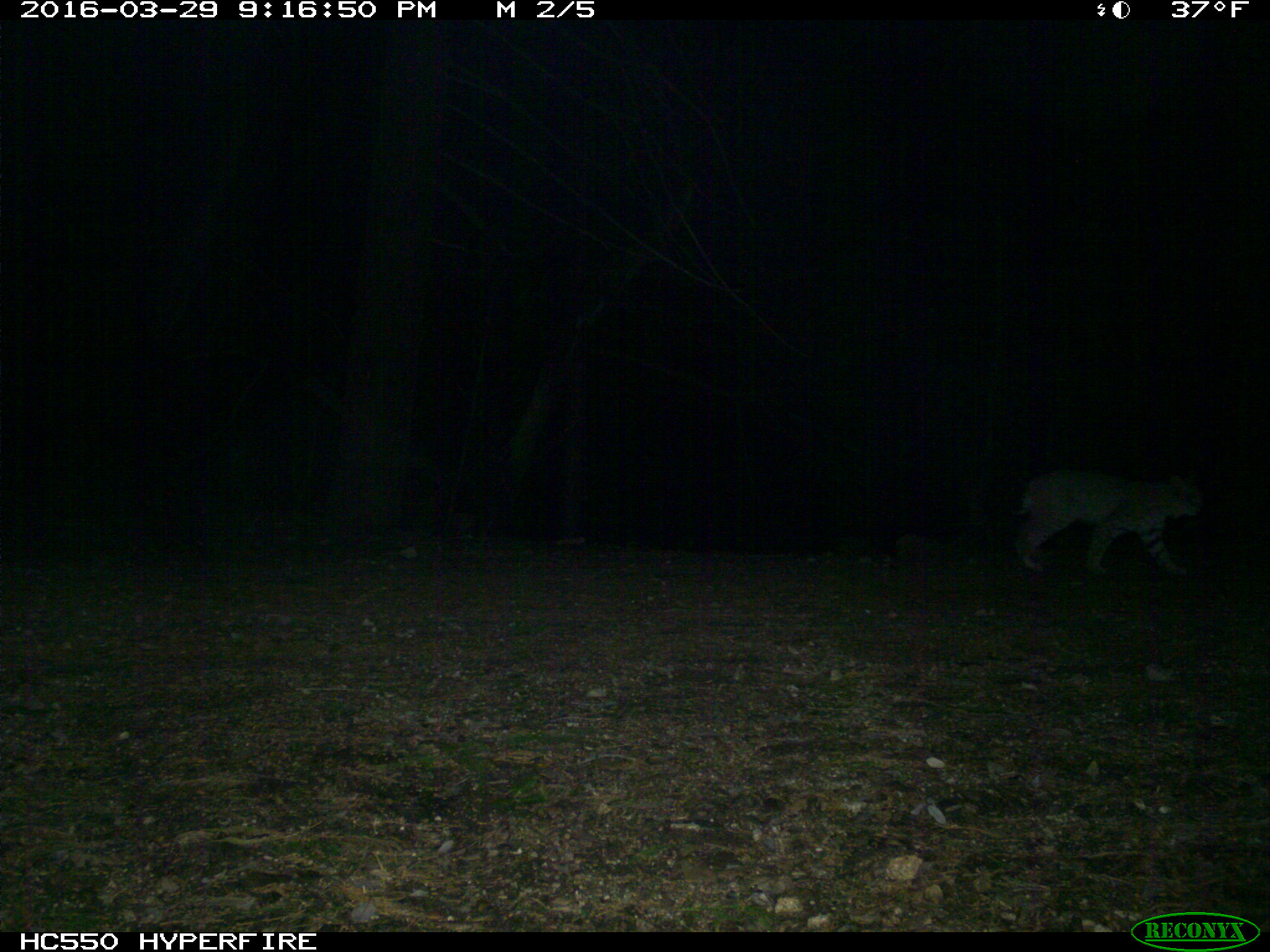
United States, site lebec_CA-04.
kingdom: Animalia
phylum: Chordata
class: Mammalia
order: Carnivora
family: Felidae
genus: Lynx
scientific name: Lynx rufus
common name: bobcat